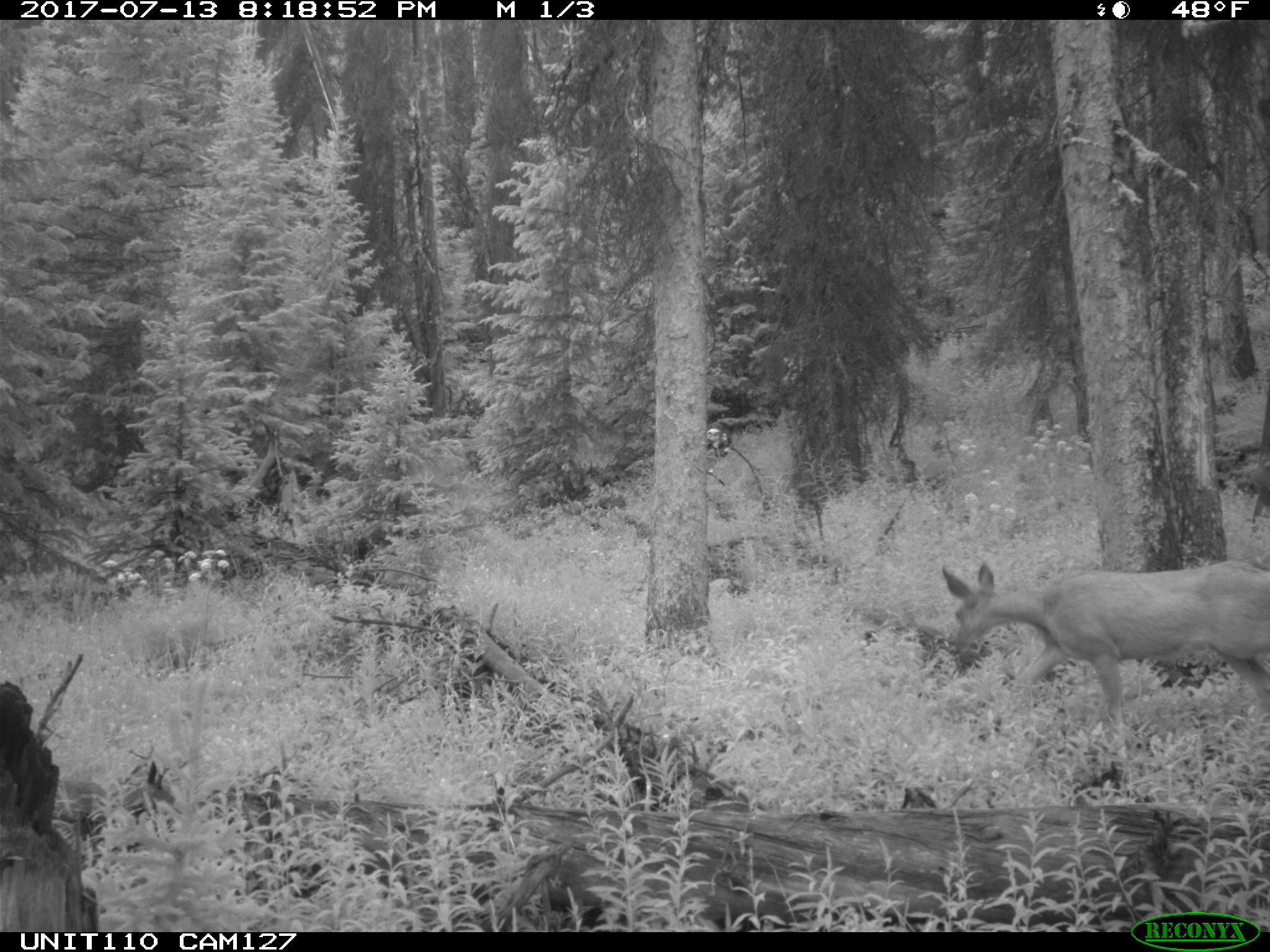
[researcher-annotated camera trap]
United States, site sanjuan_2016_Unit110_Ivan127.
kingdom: Animalia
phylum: Chordata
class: Mammalia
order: Artiodactyla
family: Cervidae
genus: Odocoileus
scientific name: Odocoileus hemionus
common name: mule deer